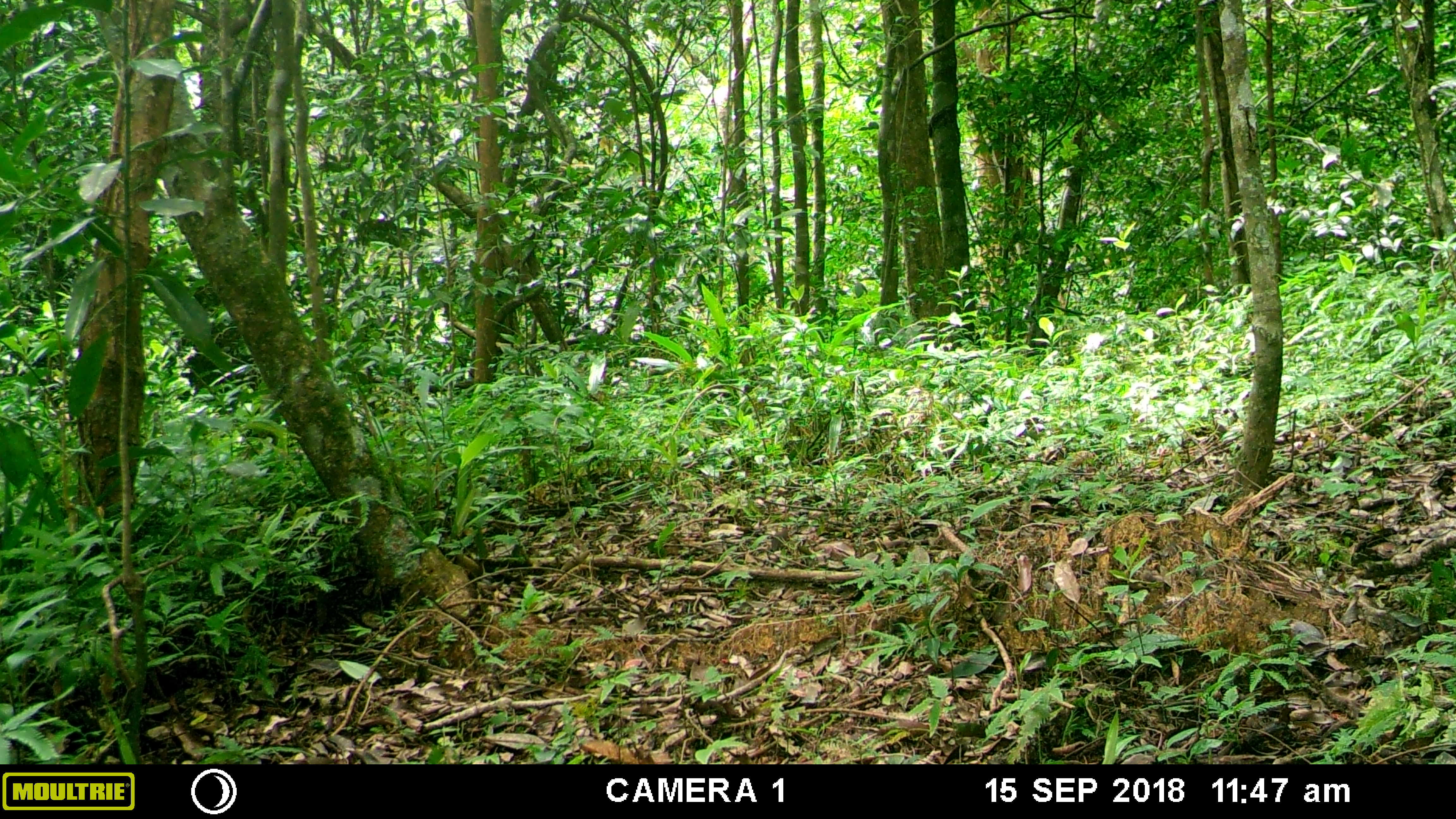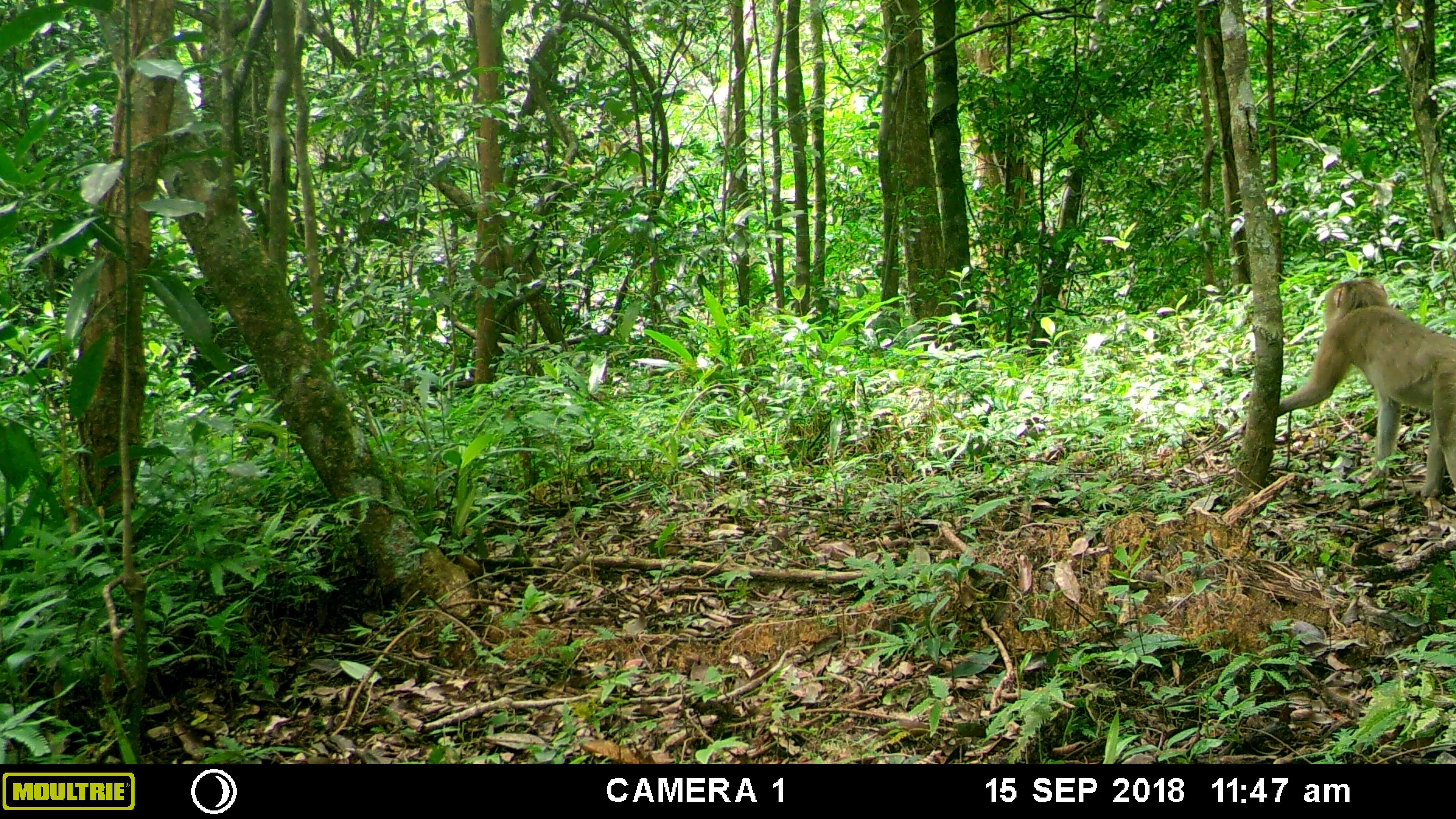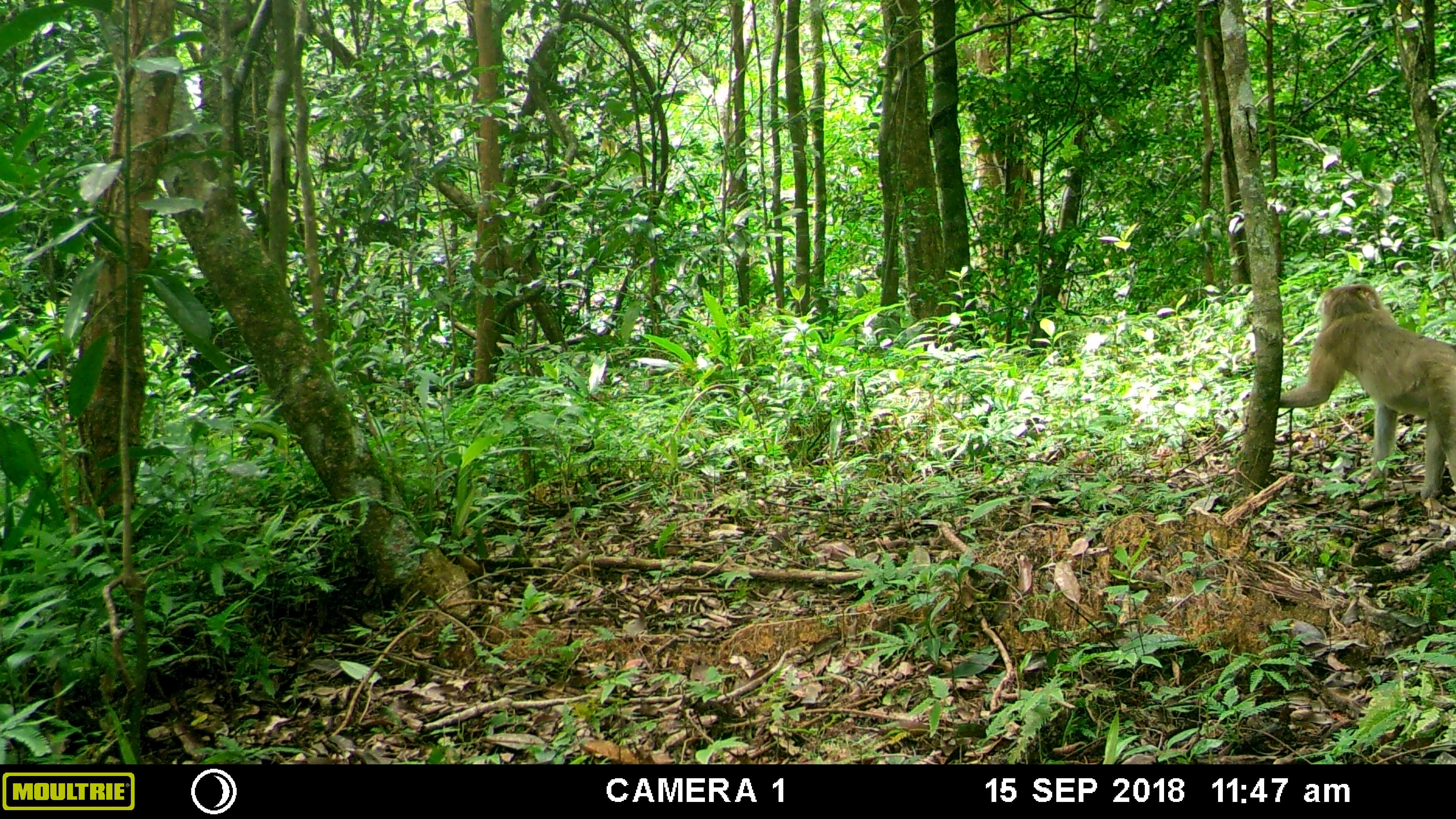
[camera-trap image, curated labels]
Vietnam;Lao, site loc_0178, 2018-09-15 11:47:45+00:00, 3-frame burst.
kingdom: Animalia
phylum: Chordata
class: Mammalia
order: Primates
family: Cercopithecidae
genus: Macaca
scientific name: Macaca nemestrina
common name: pig-tailed macaque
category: pig tailed macaque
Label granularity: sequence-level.